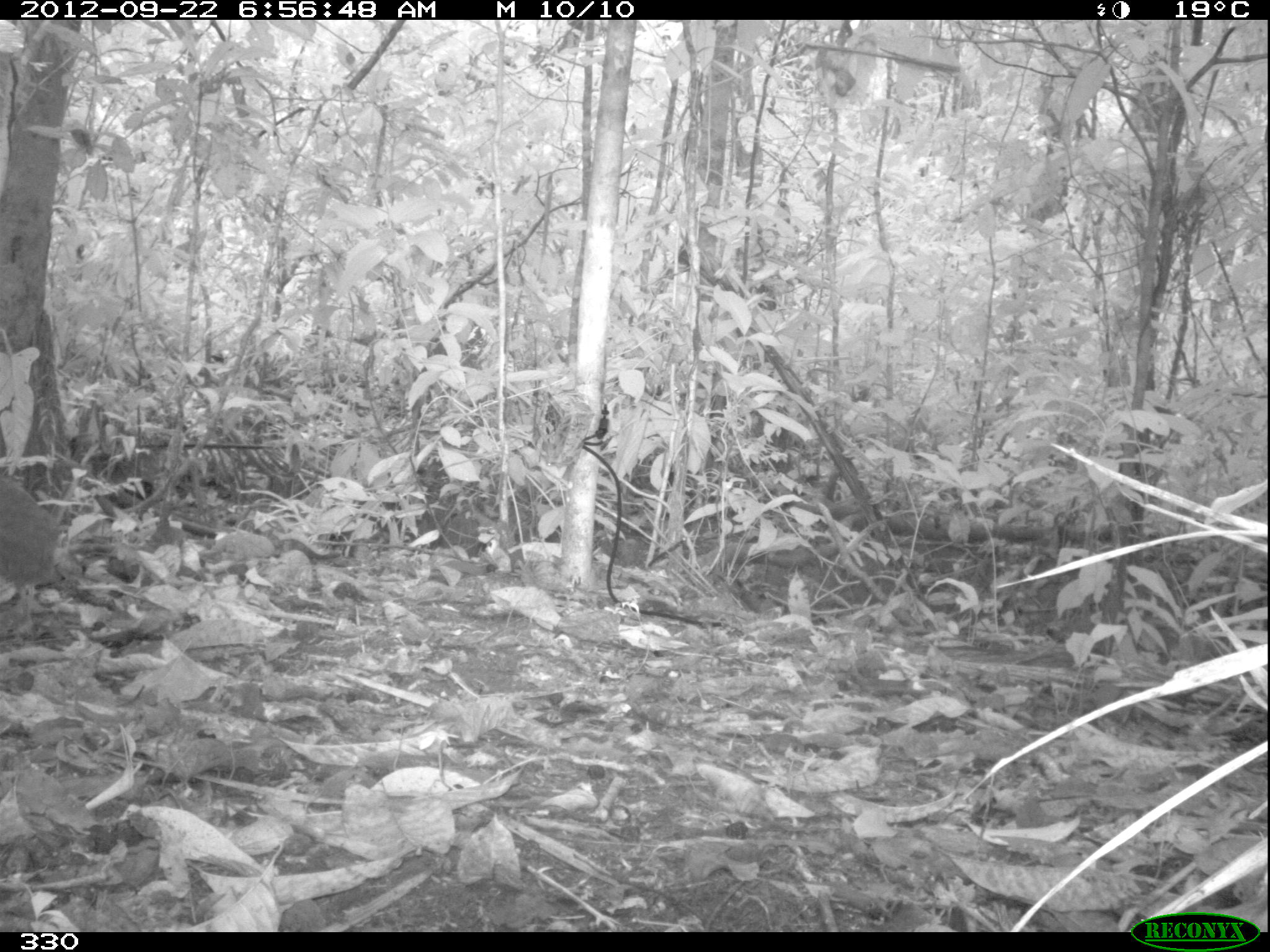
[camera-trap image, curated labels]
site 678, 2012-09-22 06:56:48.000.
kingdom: Animalia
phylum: Chordata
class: Aves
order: Galliformes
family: Phasianidae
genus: Alectoris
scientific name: Alectoris rufa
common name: red-legged partridge